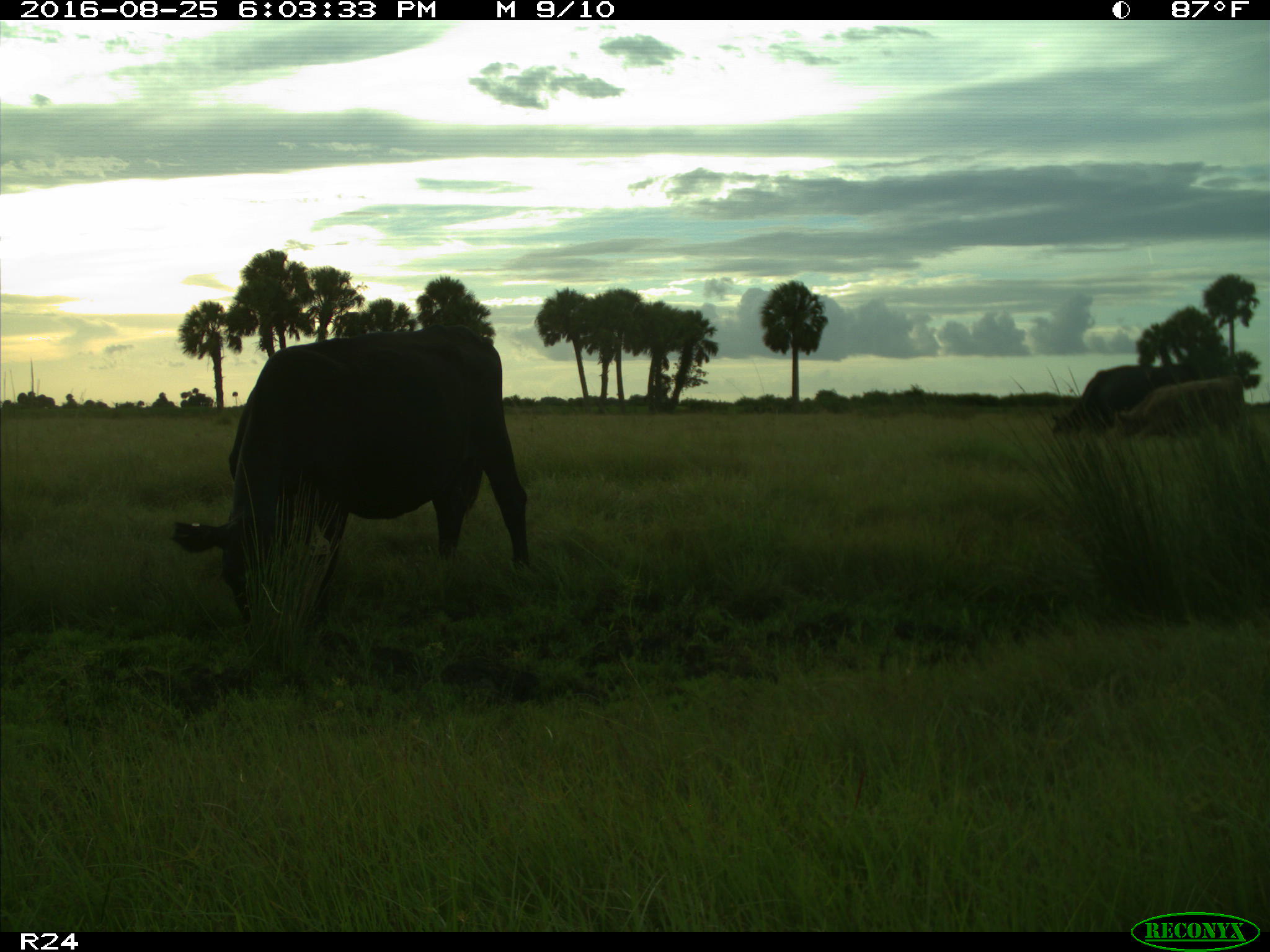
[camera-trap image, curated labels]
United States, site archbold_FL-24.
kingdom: Animalia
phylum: Chordata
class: Mammalia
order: Artiodactyla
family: Bovidae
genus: Bos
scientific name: Bos taurus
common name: domestic cow